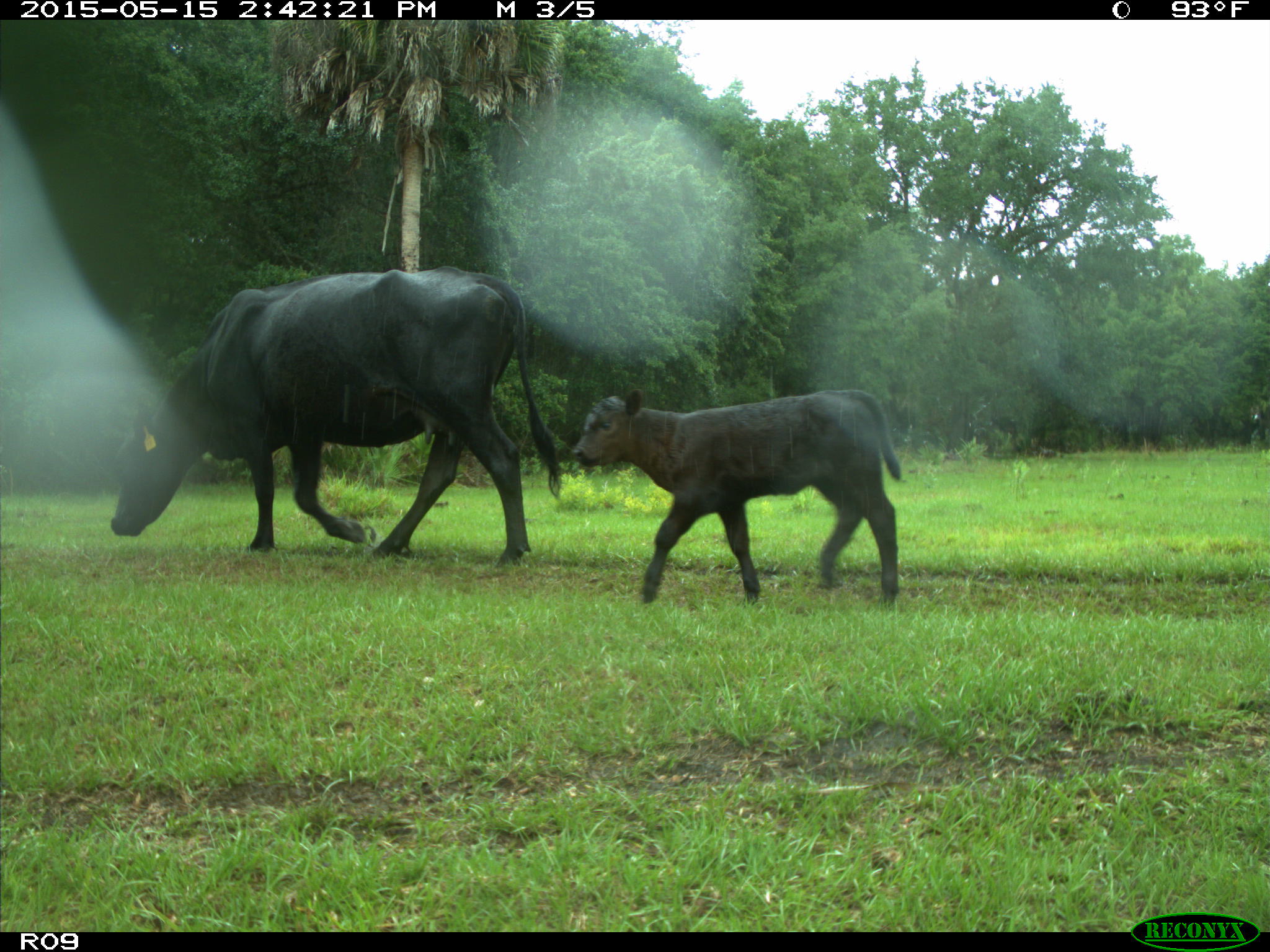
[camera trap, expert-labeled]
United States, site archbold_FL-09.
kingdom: Animalia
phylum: Chordata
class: Mammalia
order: Artiodactyla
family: Bovidae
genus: Bos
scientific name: Bos taurus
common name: domestic cow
Bos taurus (domestic cow).